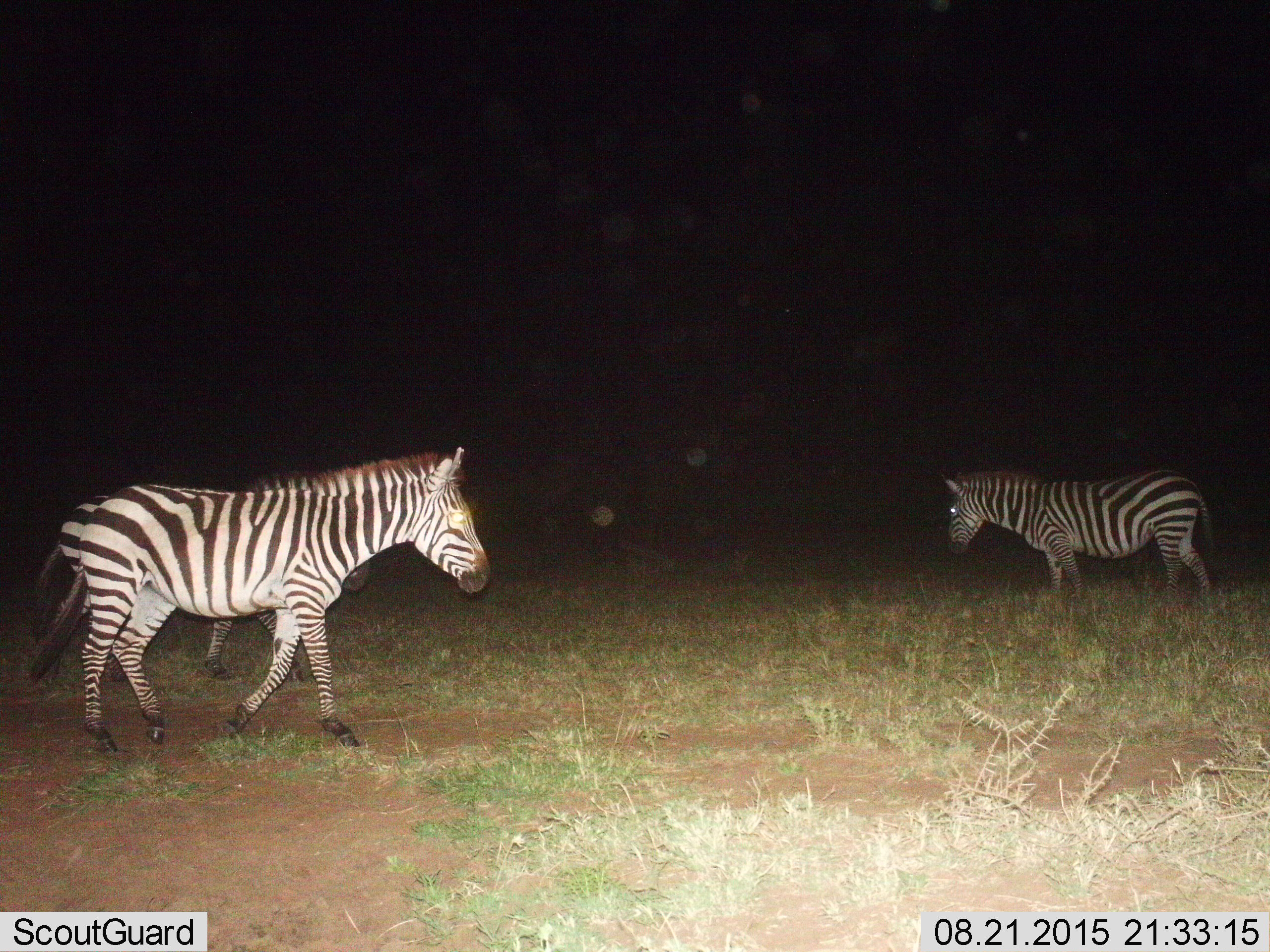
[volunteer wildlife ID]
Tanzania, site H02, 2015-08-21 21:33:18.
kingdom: Animalia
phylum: Chordata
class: Mammalia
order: Perissodactyla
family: Equidae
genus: Equus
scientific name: Equus quagga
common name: plains zebra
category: zebra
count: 3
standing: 60%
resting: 0%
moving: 60%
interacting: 10%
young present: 0%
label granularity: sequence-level